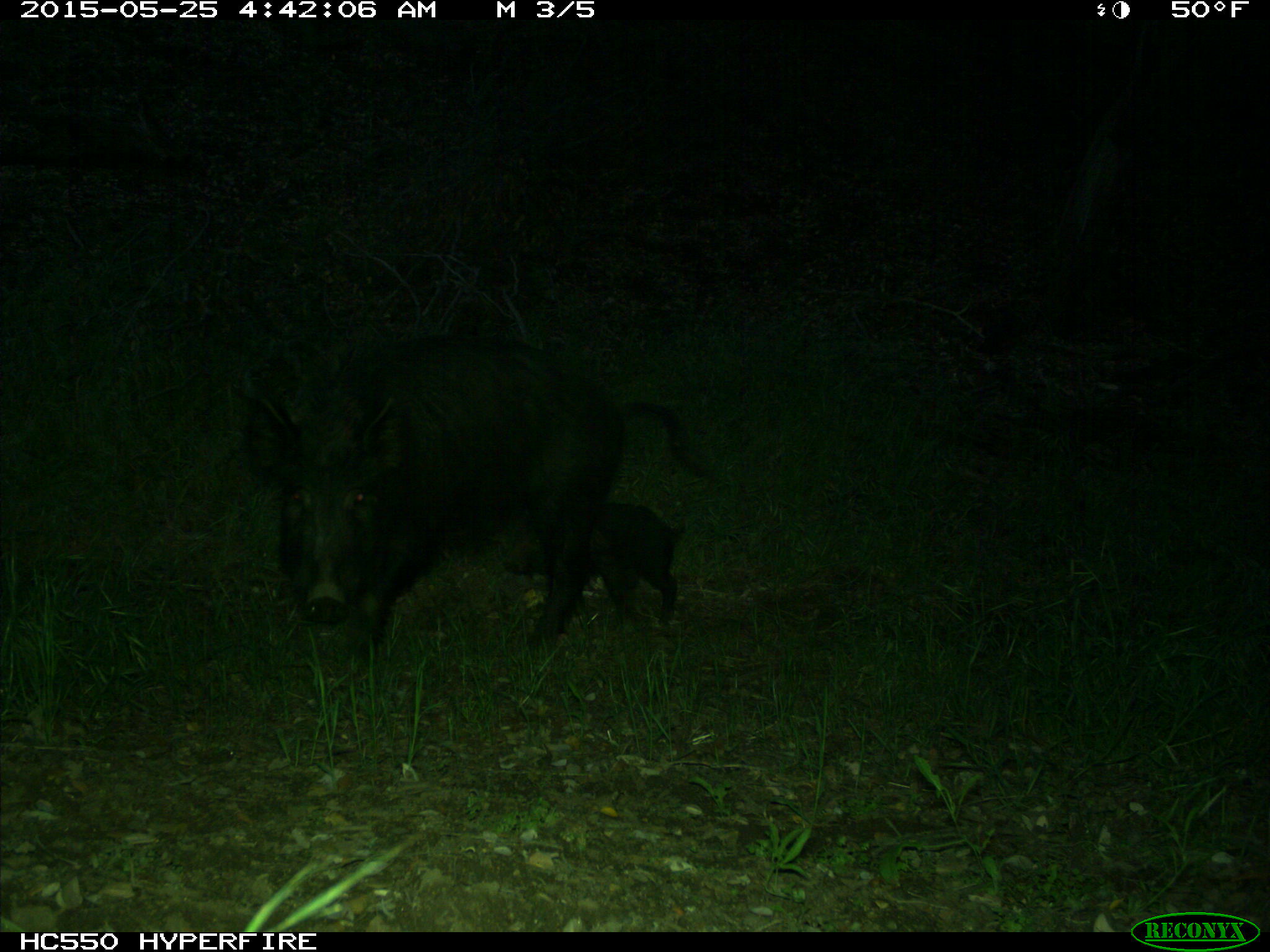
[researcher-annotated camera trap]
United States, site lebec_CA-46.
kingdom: Animalia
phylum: Chordata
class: Mammalia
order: Artiodactyla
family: Suidae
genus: Sus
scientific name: Sus scrofa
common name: wild boar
Sus scrofa (wild boar).